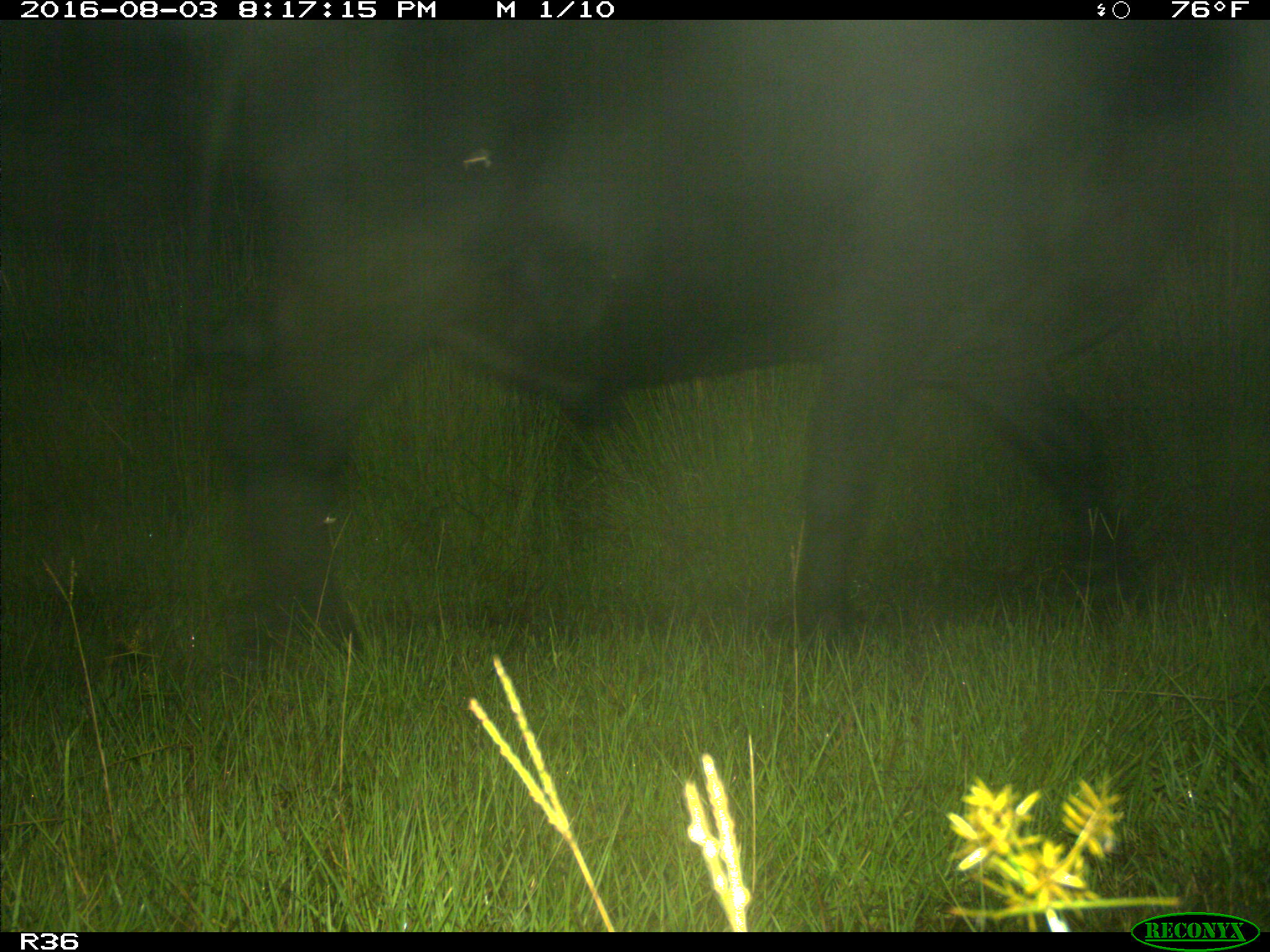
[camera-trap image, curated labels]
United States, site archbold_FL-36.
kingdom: Animalia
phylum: Chordata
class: Mammalia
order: Artiodactyla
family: Bovidae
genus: Bos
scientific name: Bos taurus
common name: domestic cow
Bos taurus (domestic cow).